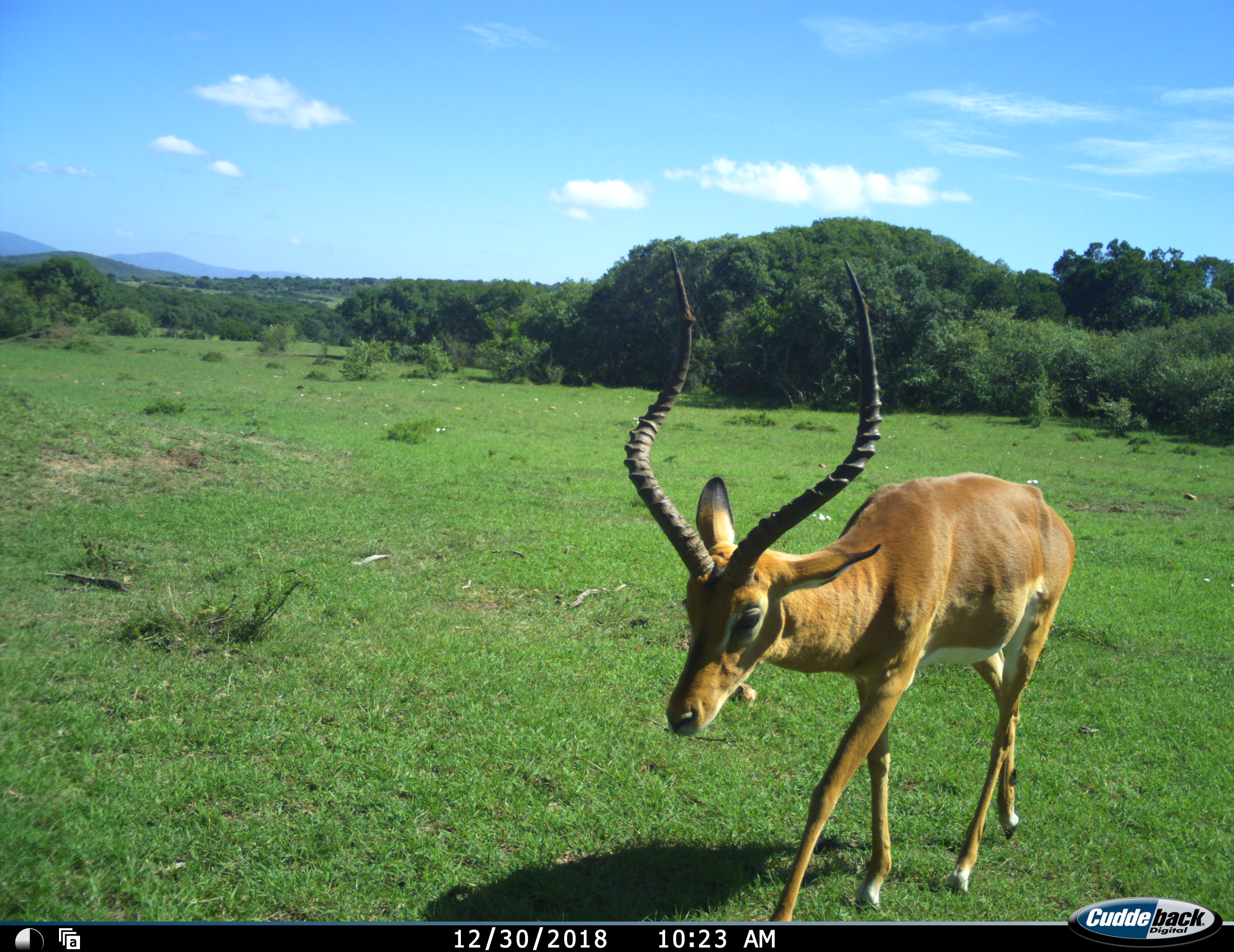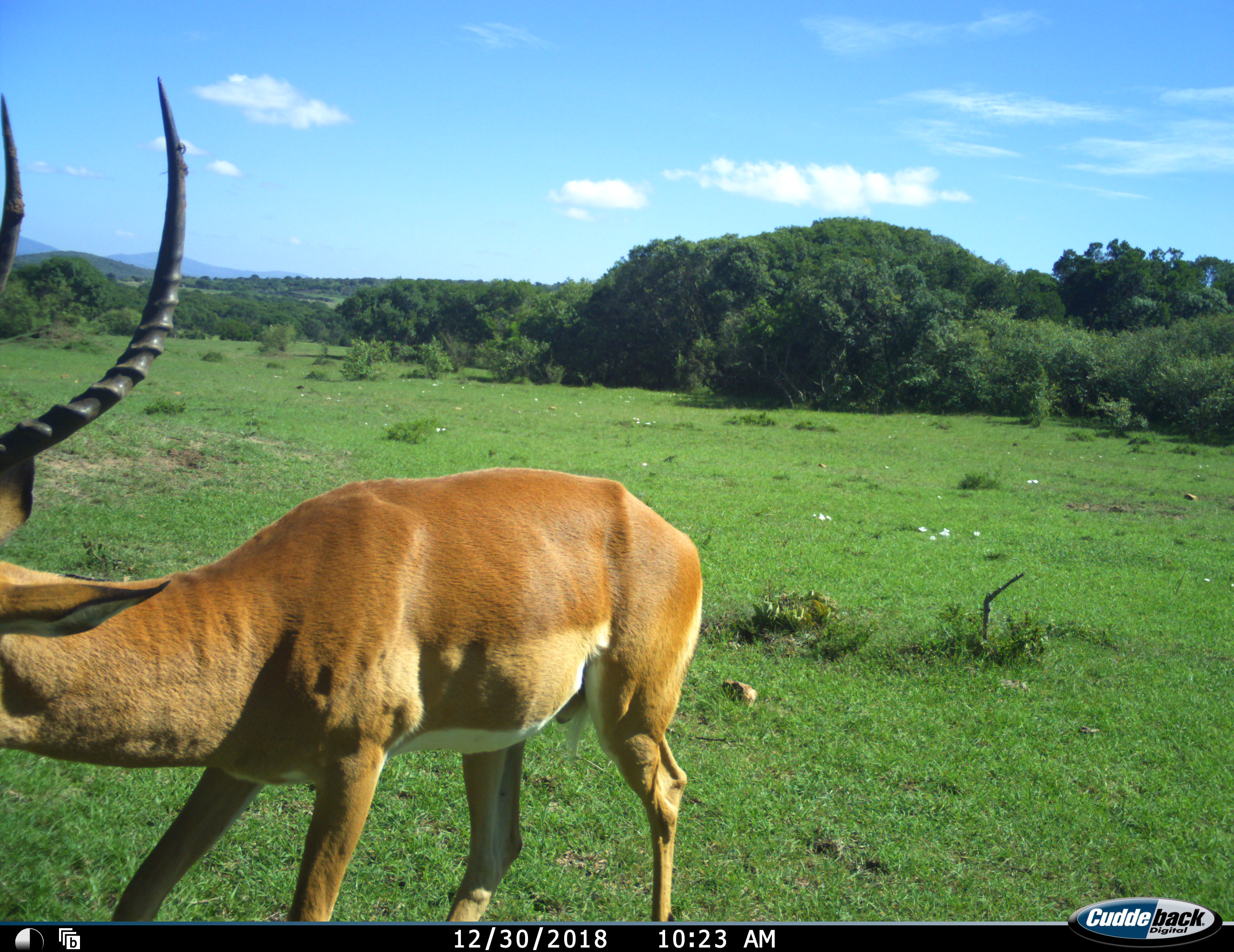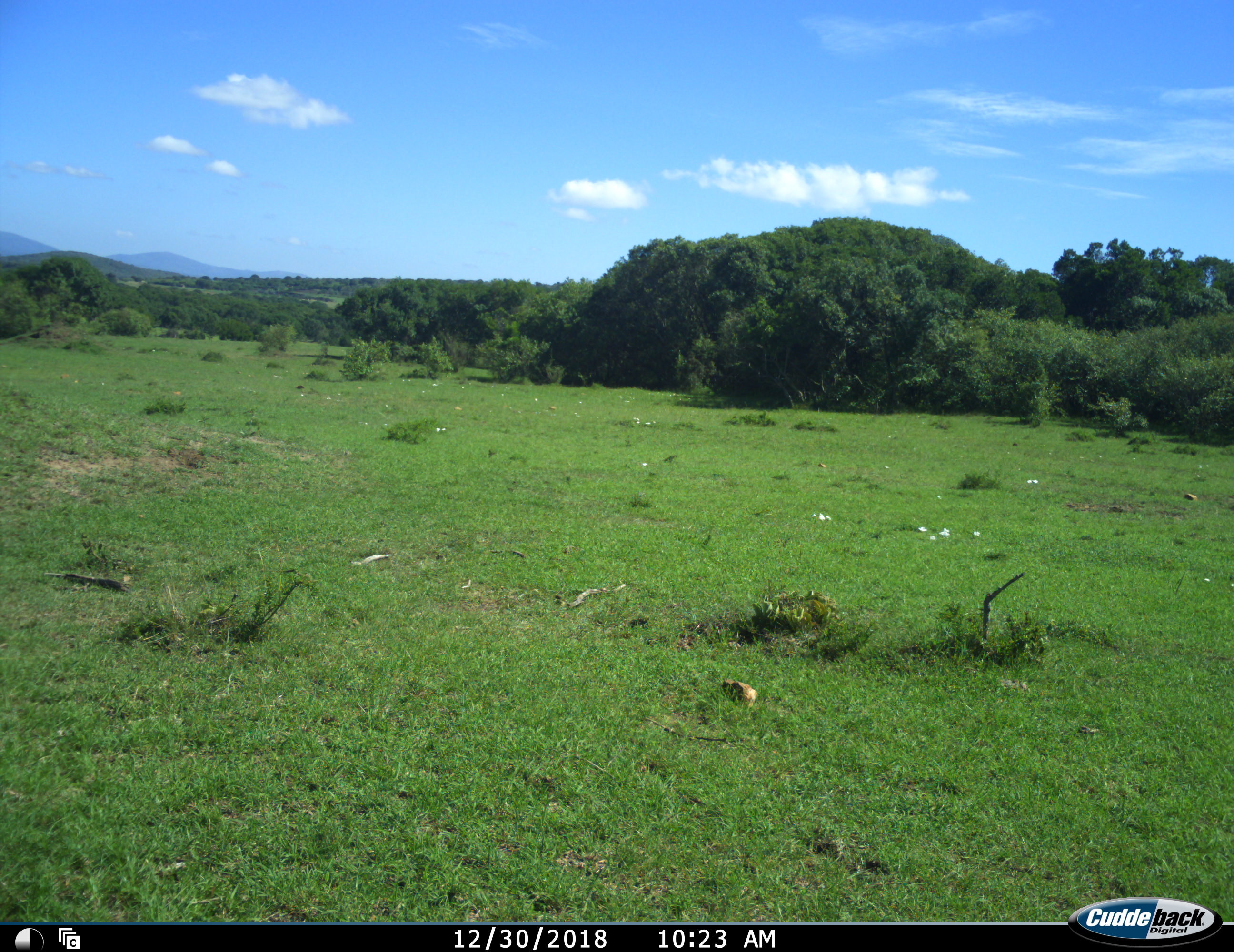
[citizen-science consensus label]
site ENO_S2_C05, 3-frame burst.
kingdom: Animalia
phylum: Chordata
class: Mammalia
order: Artiodactyla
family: Bovidae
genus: Aepyceros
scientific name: Aepyceros melampus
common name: impala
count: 1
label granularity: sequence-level